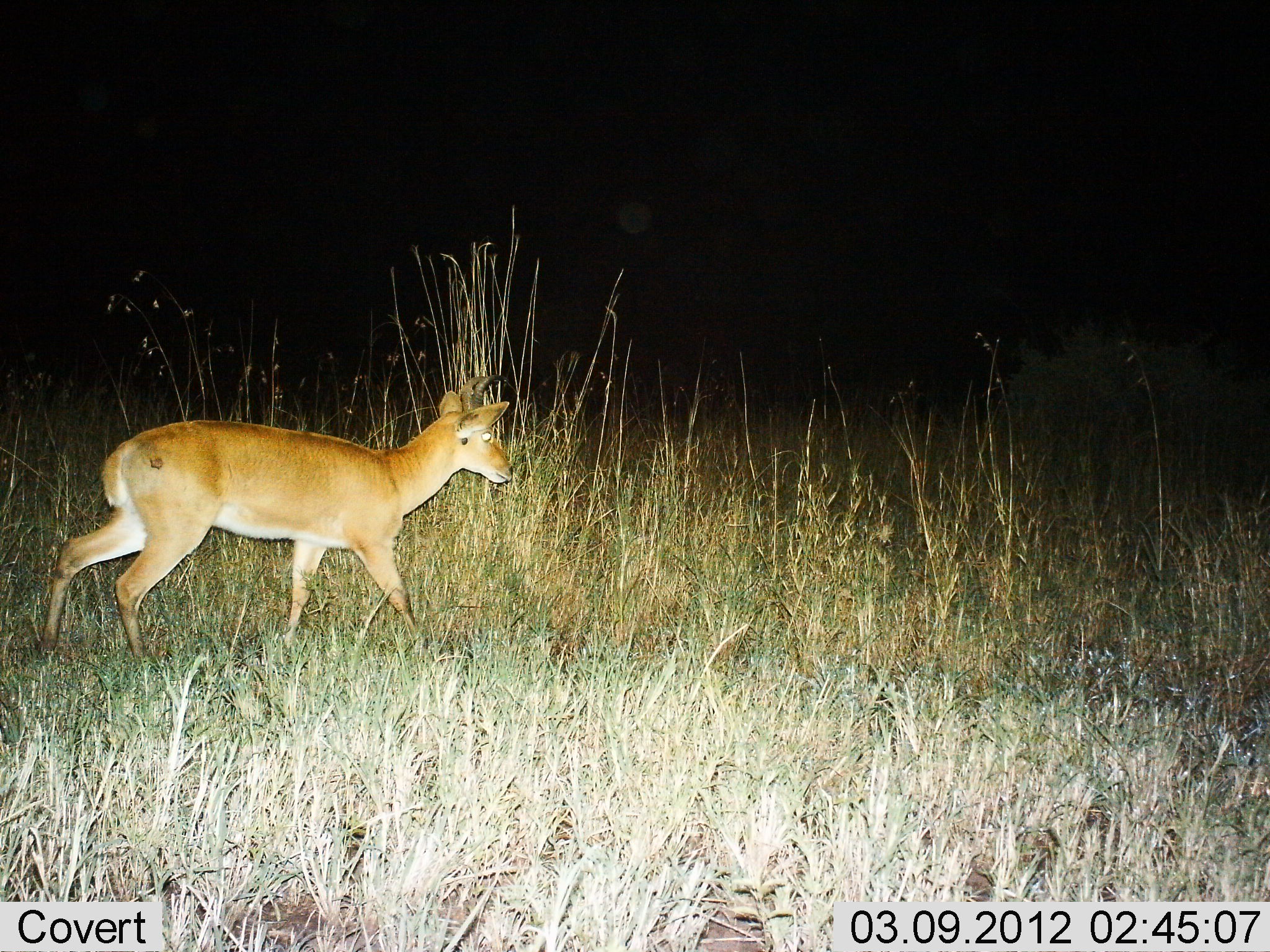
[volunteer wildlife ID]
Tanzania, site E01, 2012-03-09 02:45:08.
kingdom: Animalia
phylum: Chordata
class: Mammalia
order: Artiodactyla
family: Bovidae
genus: Redunca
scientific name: Redunca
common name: reedbuck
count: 1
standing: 9%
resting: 0%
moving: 91%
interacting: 0%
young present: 0%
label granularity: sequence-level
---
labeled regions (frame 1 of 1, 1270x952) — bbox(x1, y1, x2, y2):
animal: bbox(41, 371, 516, 674)